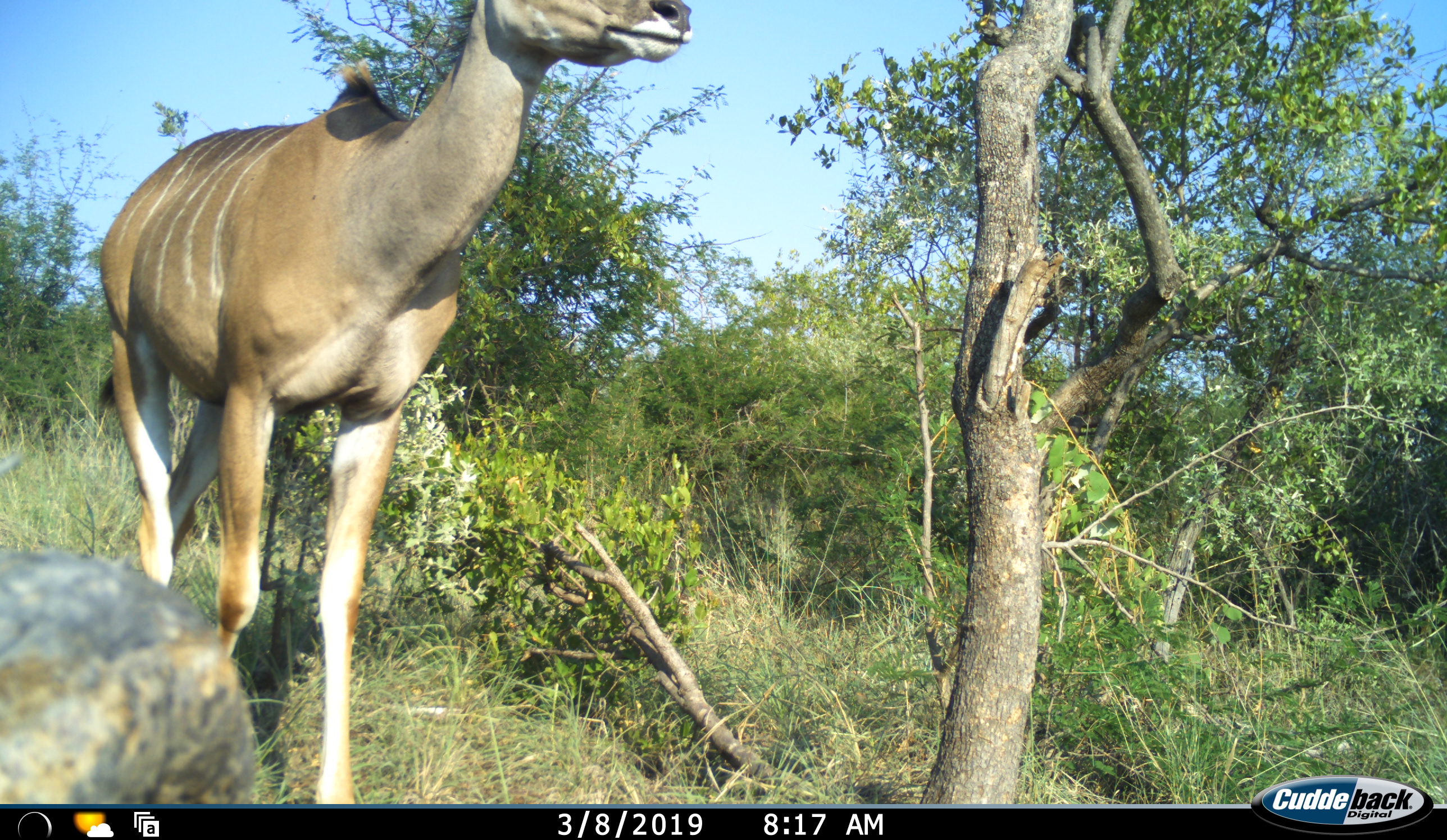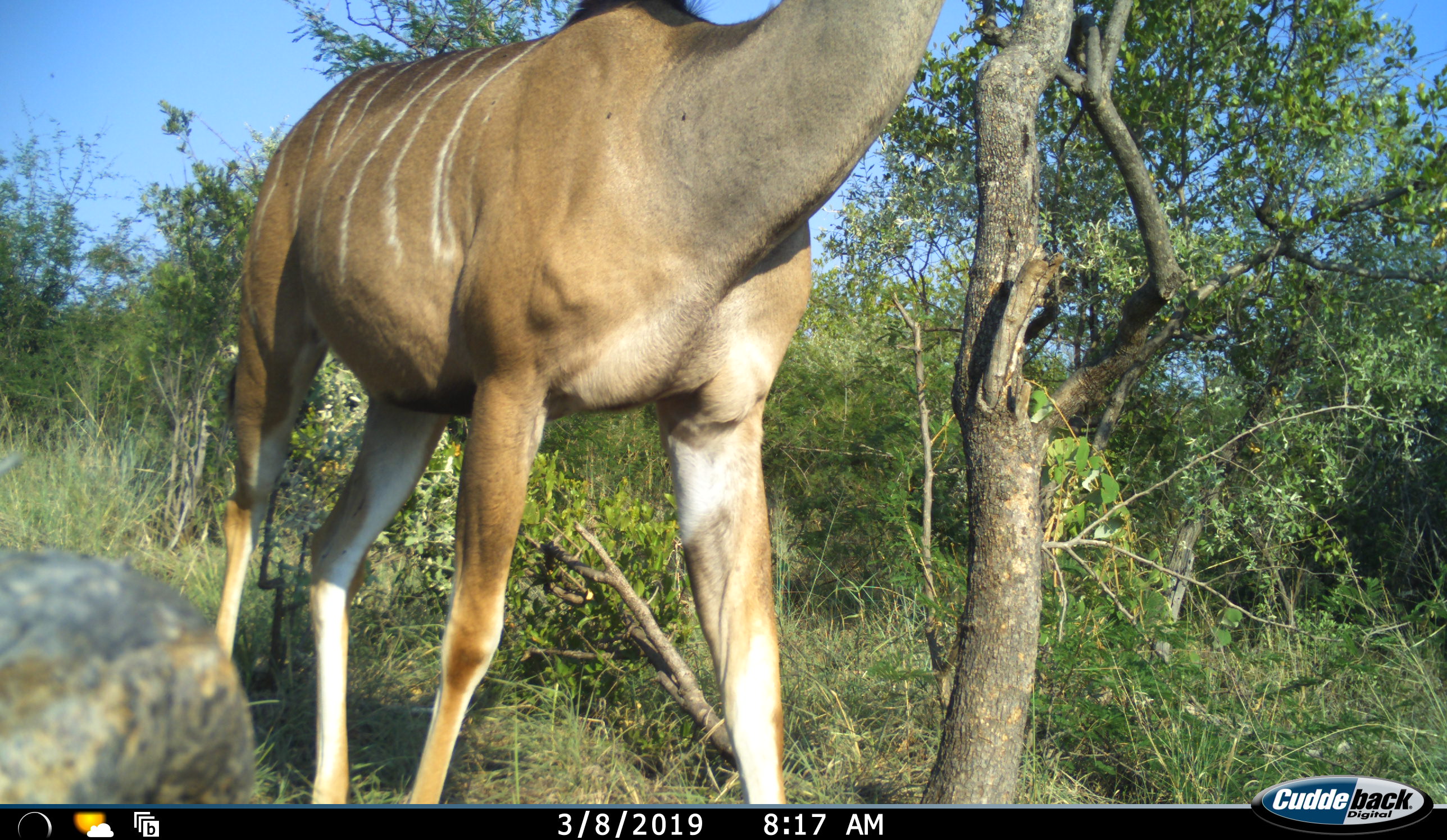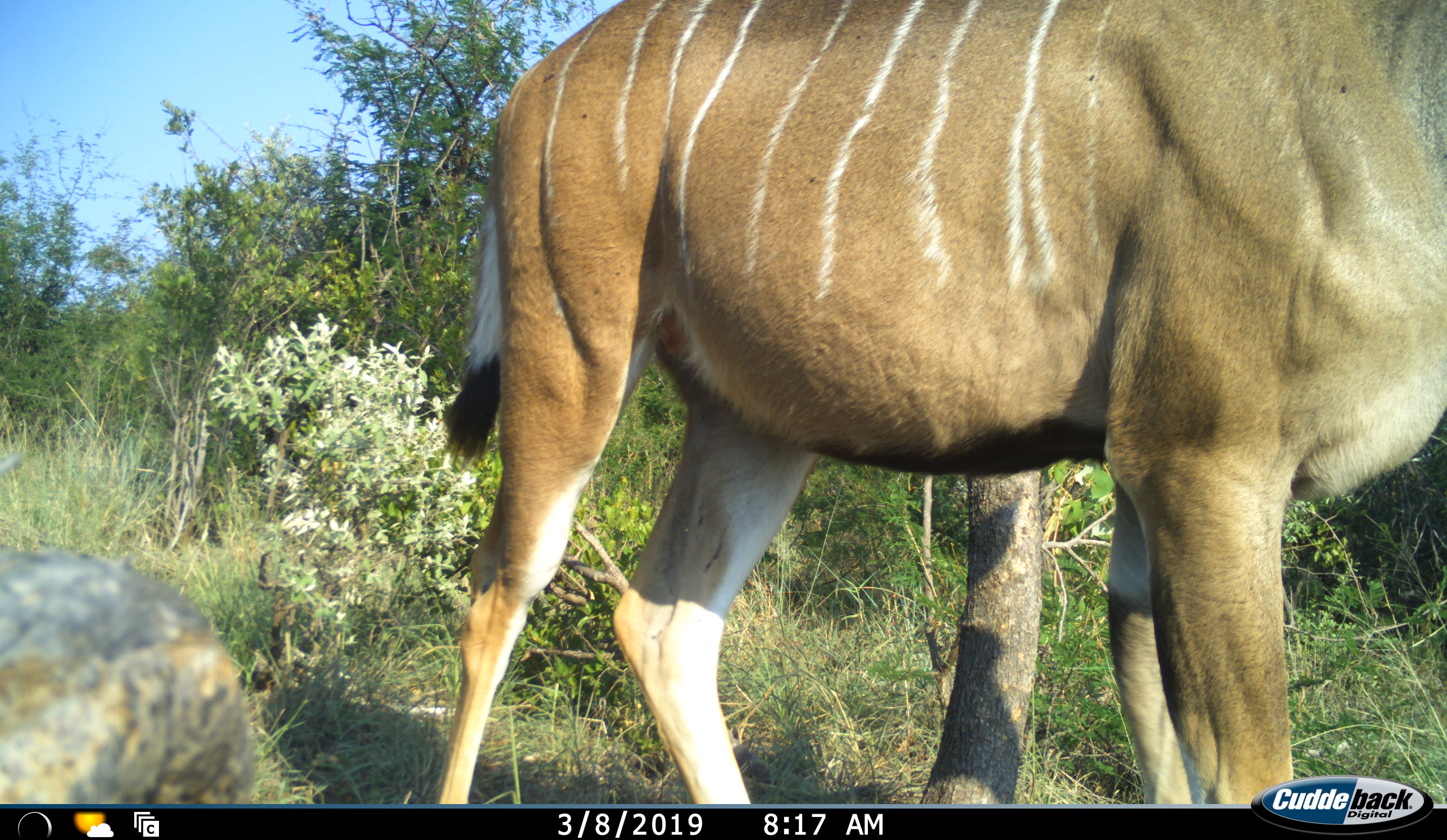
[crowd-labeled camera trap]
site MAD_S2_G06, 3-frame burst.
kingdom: Animalia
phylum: Chordata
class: Mammalia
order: Artiodactyla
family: Bovidae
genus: Tragelaphus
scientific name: Tragelaphus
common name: kudu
Kudu (Tragelaphus), count 1. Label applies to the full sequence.